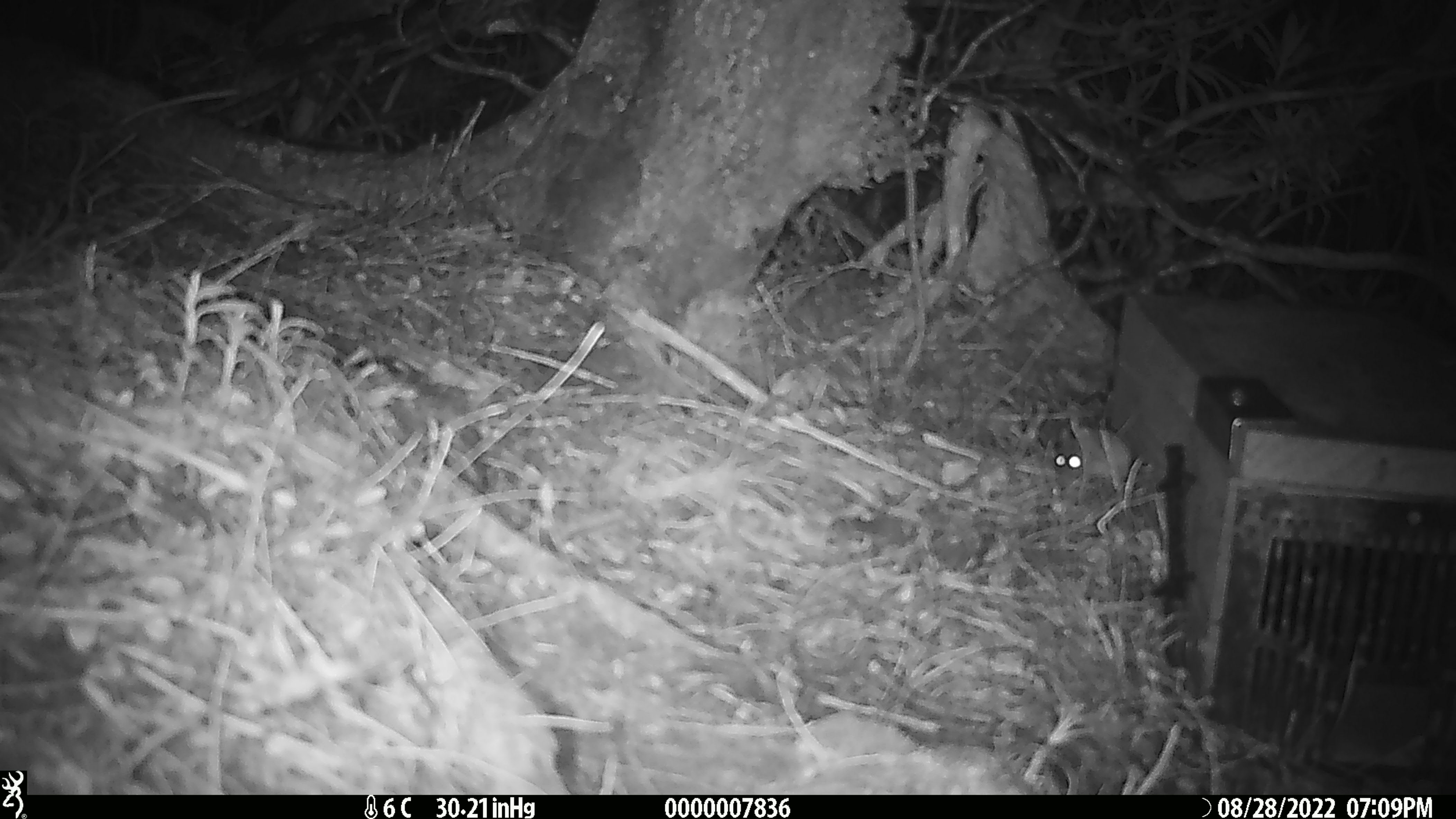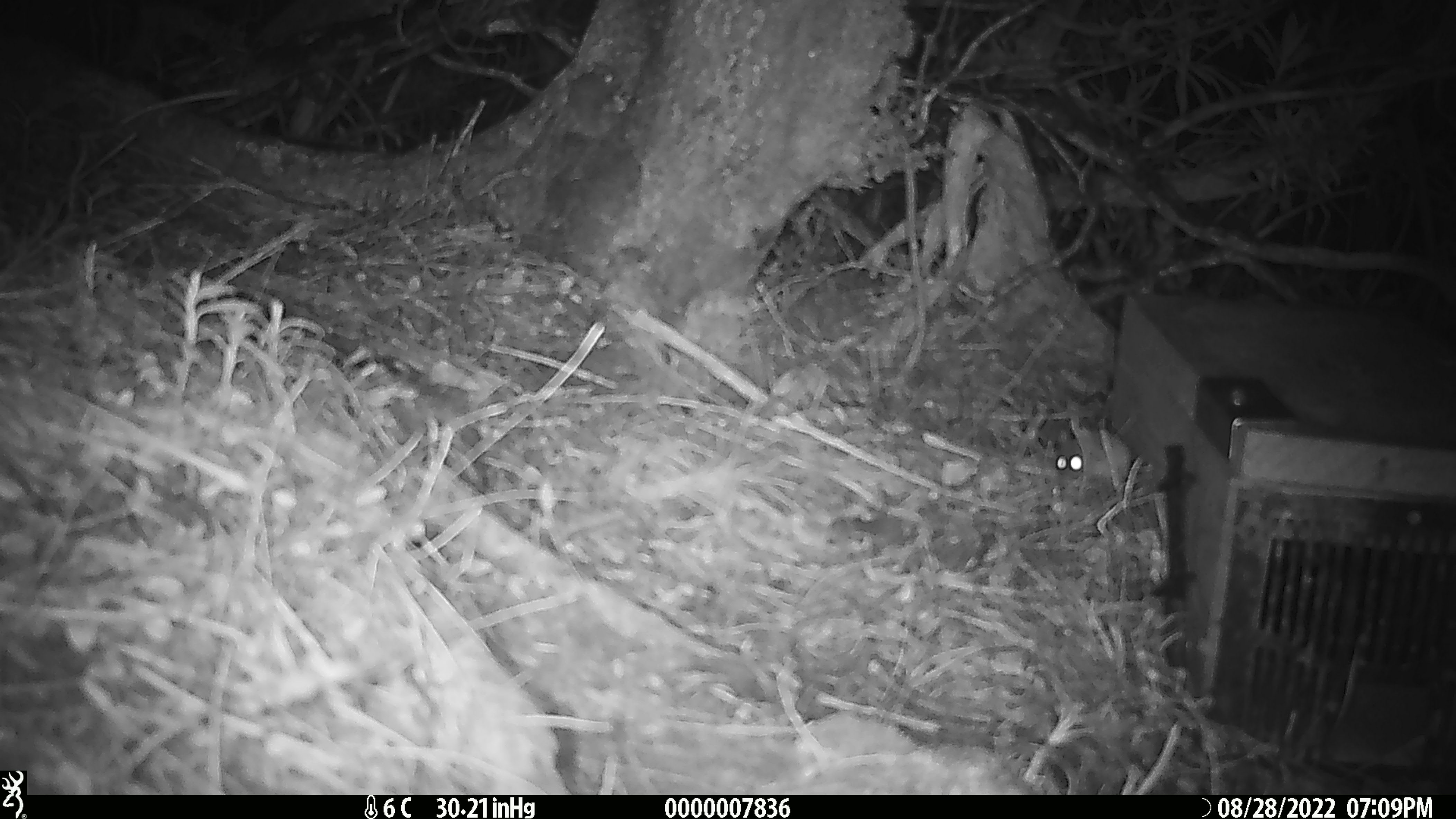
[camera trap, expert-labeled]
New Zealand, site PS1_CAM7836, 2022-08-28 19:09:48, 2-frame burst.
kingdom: Animalia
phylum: Chordata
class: Mammalia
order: Rodentia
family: Muridae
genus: Mus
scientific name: Mus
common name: mouse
Mouse (Mus).